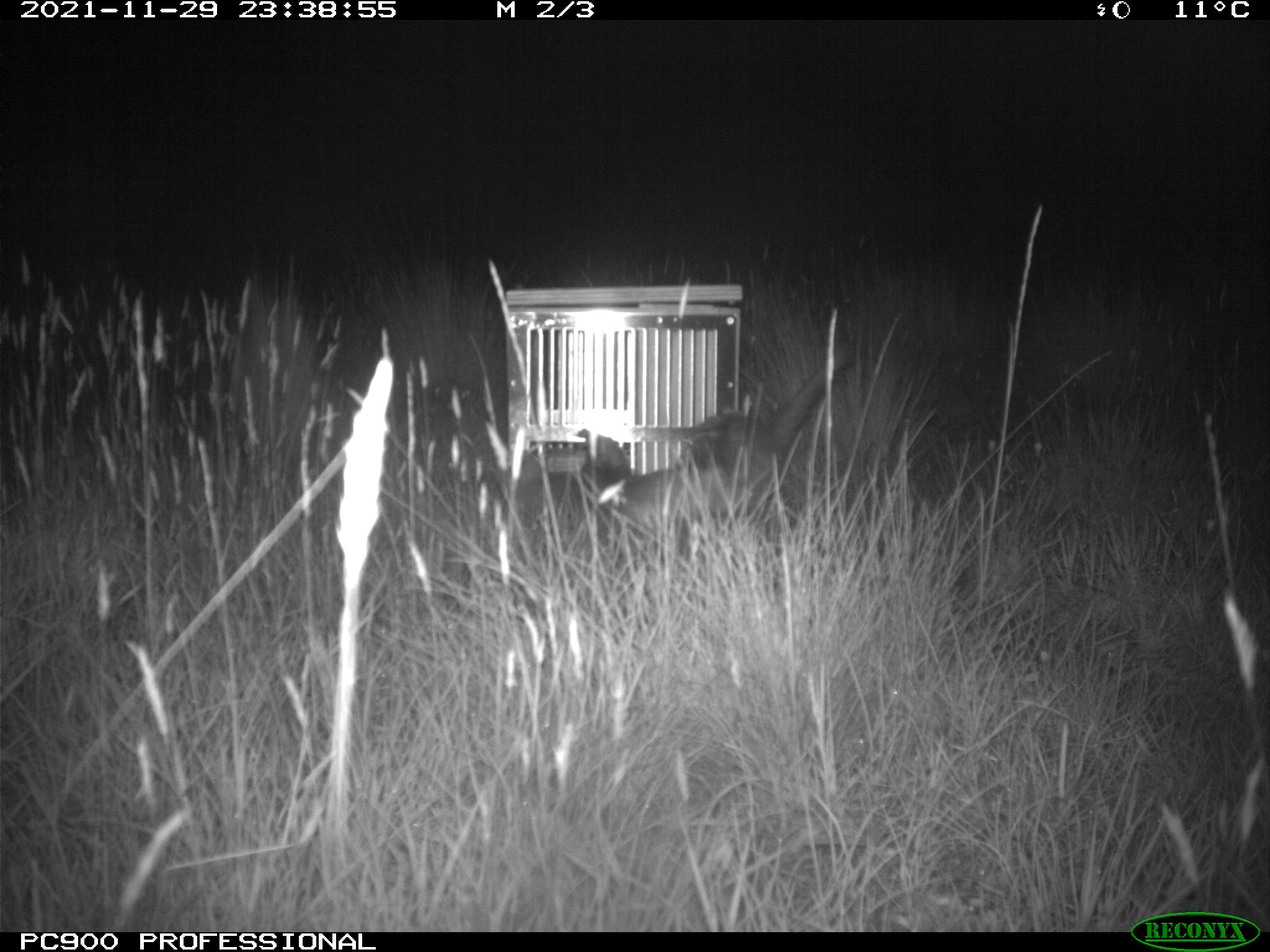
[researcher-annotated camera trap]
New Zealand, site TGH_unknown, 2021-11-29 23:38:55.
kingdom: Animalia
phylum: Chordata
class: Mammalia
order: Carnivora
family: Mustelidae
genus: Mustela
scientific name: Mustela furo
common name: ferret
Ferret (Mustela furo).